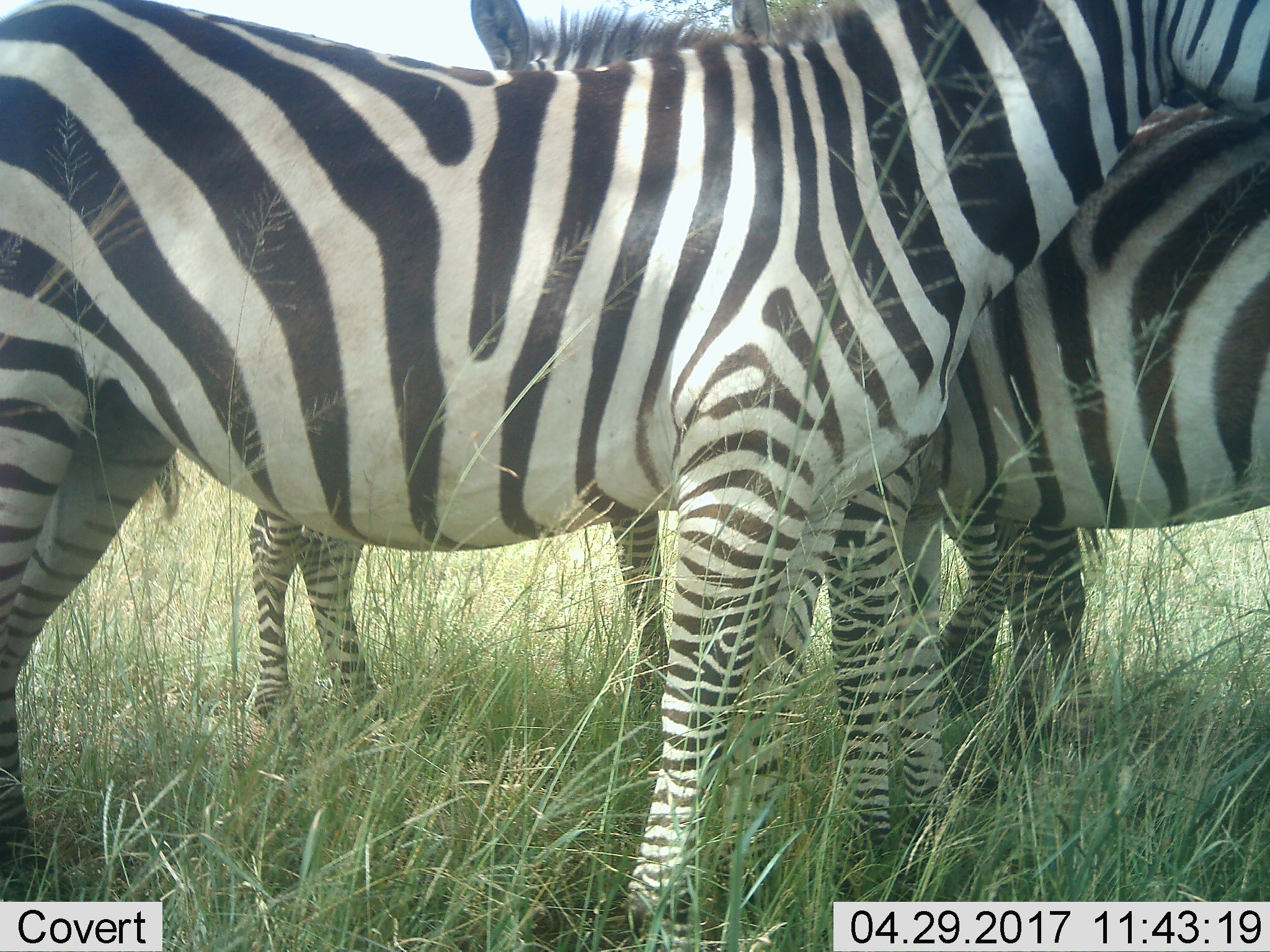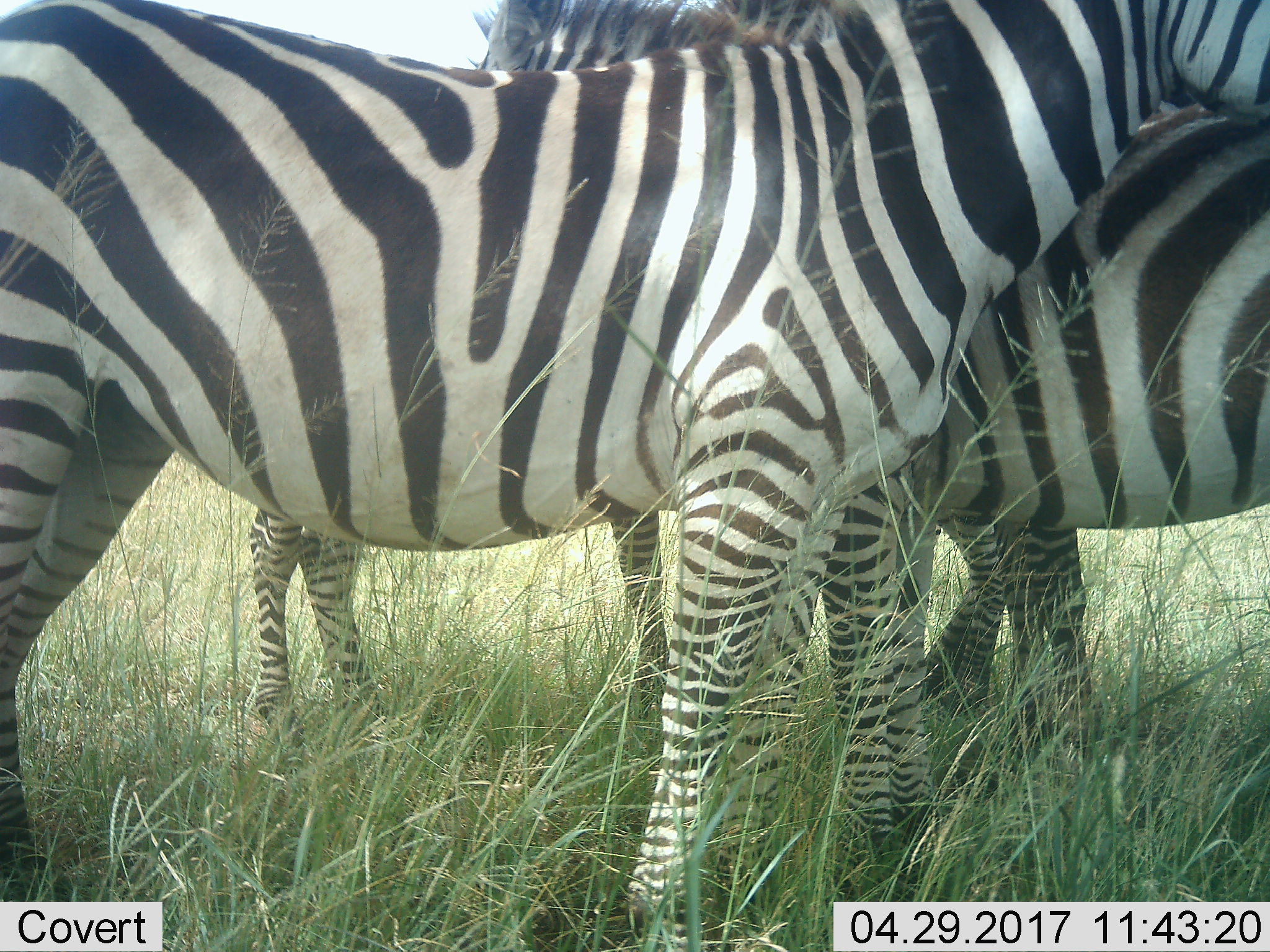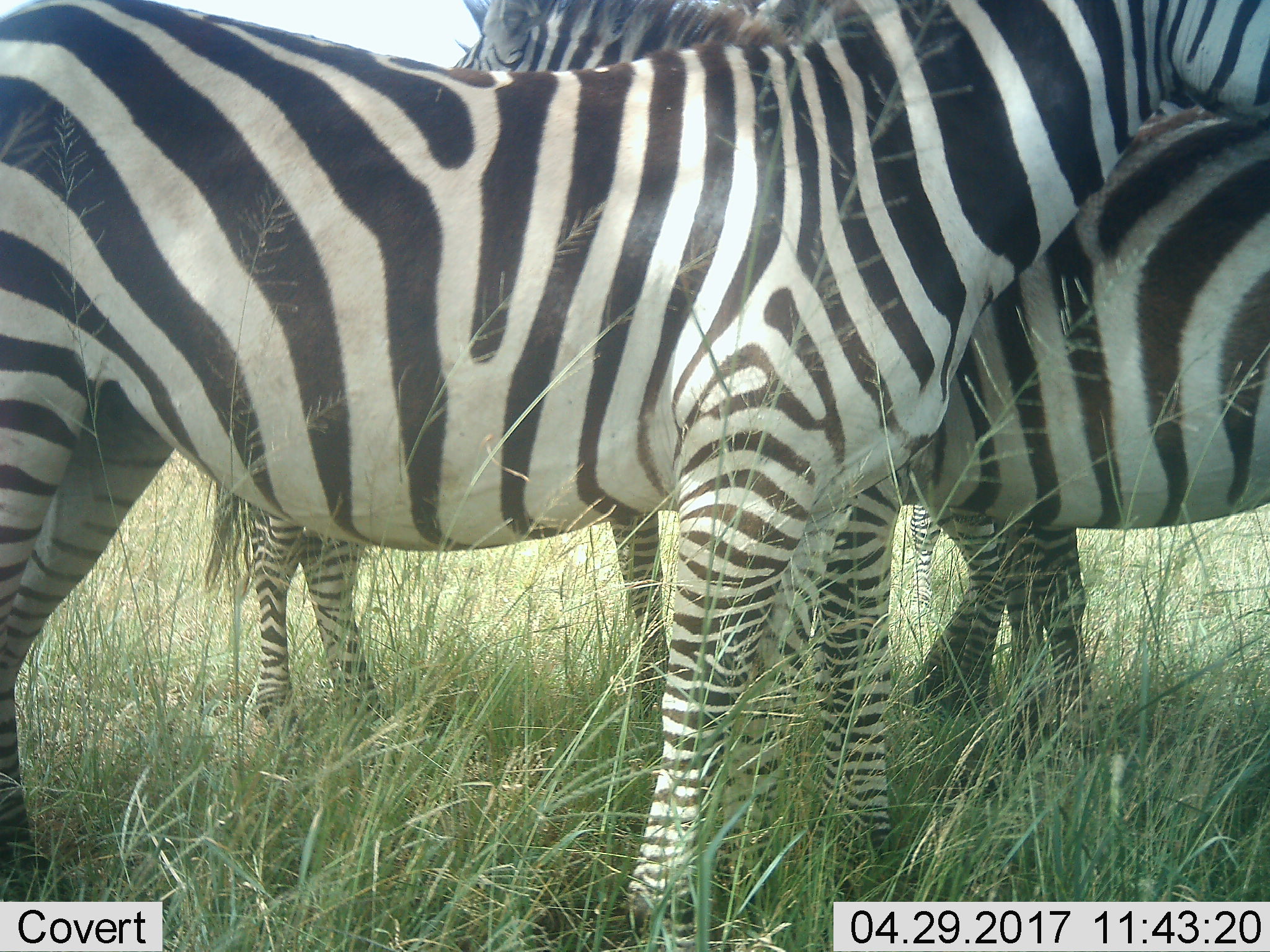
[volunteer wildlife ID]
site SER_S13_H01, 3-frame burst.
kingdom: Animalia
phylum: Chordata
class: Mammalia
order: Perissodactyla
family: Equidae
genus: Equus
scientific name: Equus quagga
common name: plains zebra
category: zebraplains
Zebraplains (plains zebra) (Equus quagga), count 3. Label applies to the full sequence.